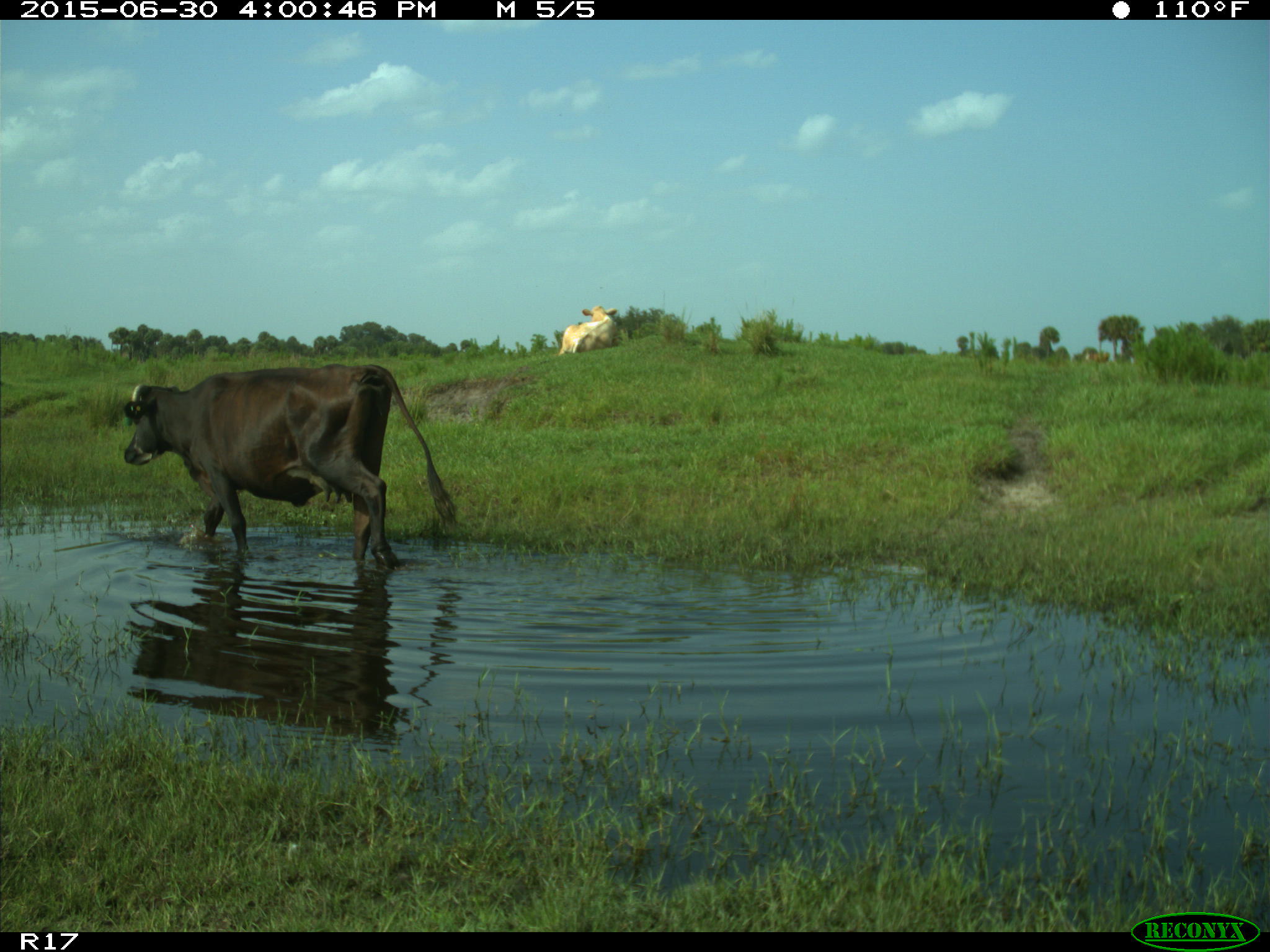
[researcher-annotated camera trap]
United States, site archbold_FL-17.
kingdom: Animalia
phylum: Chordata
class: Mammalia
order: Artiodactyla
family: Bovidae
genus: Bos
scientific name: Bos taurus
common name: domestic cow